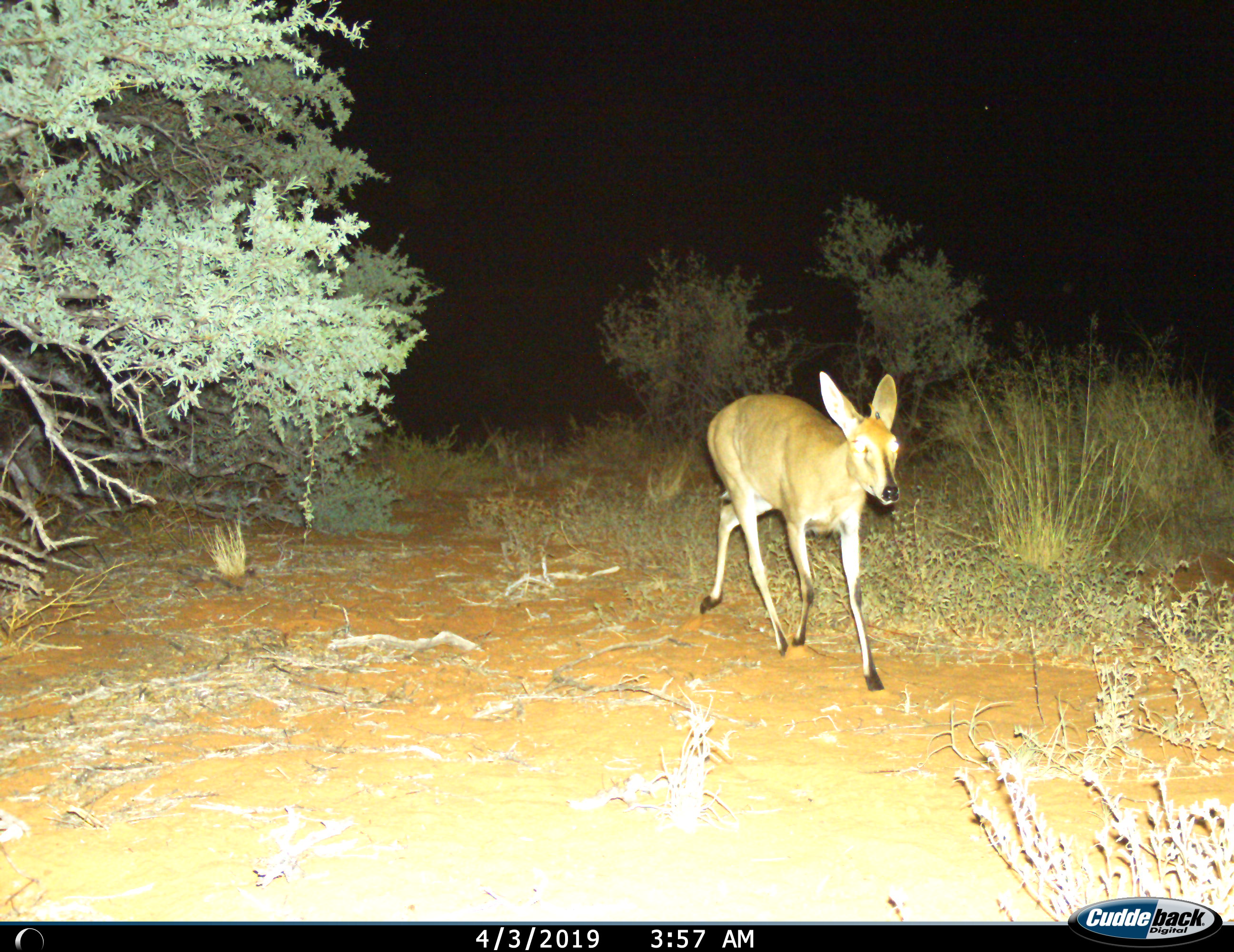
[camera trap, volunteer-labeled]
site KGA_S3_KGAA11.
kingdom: Animalia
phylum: Chordata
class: Mammalia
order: Artiodactyla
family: Bovidae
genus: Sylvicapra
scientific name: Sylvicapra grimmia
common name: common duiker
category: duikercommongrey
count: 1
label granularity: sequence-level